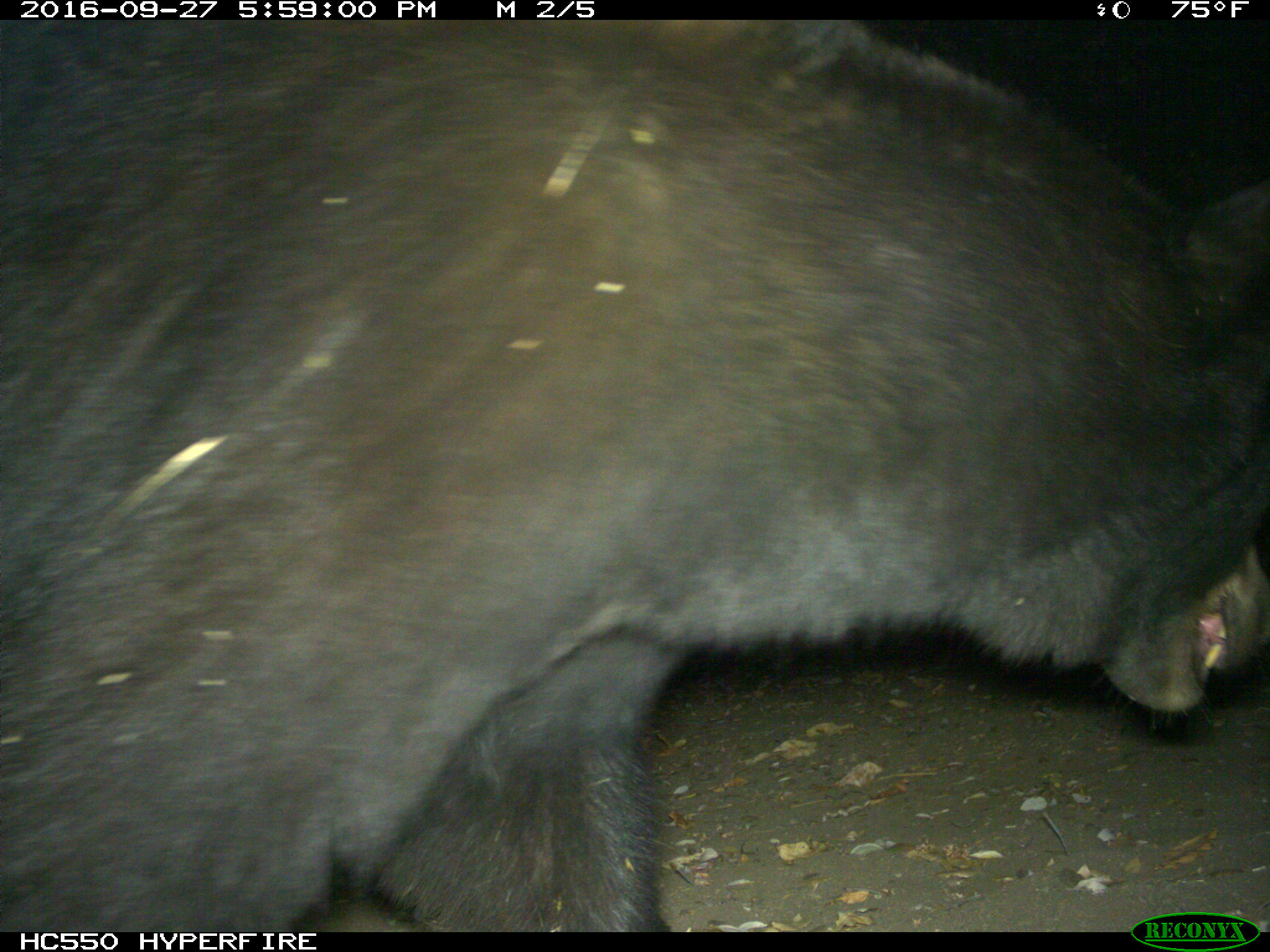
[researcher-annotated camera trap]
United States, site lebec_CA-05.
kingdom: Animalia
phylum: Chordata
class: Mammalia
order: Carnivora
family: Ursidae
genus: Ursus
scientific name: Ursus americanus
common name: american black bear